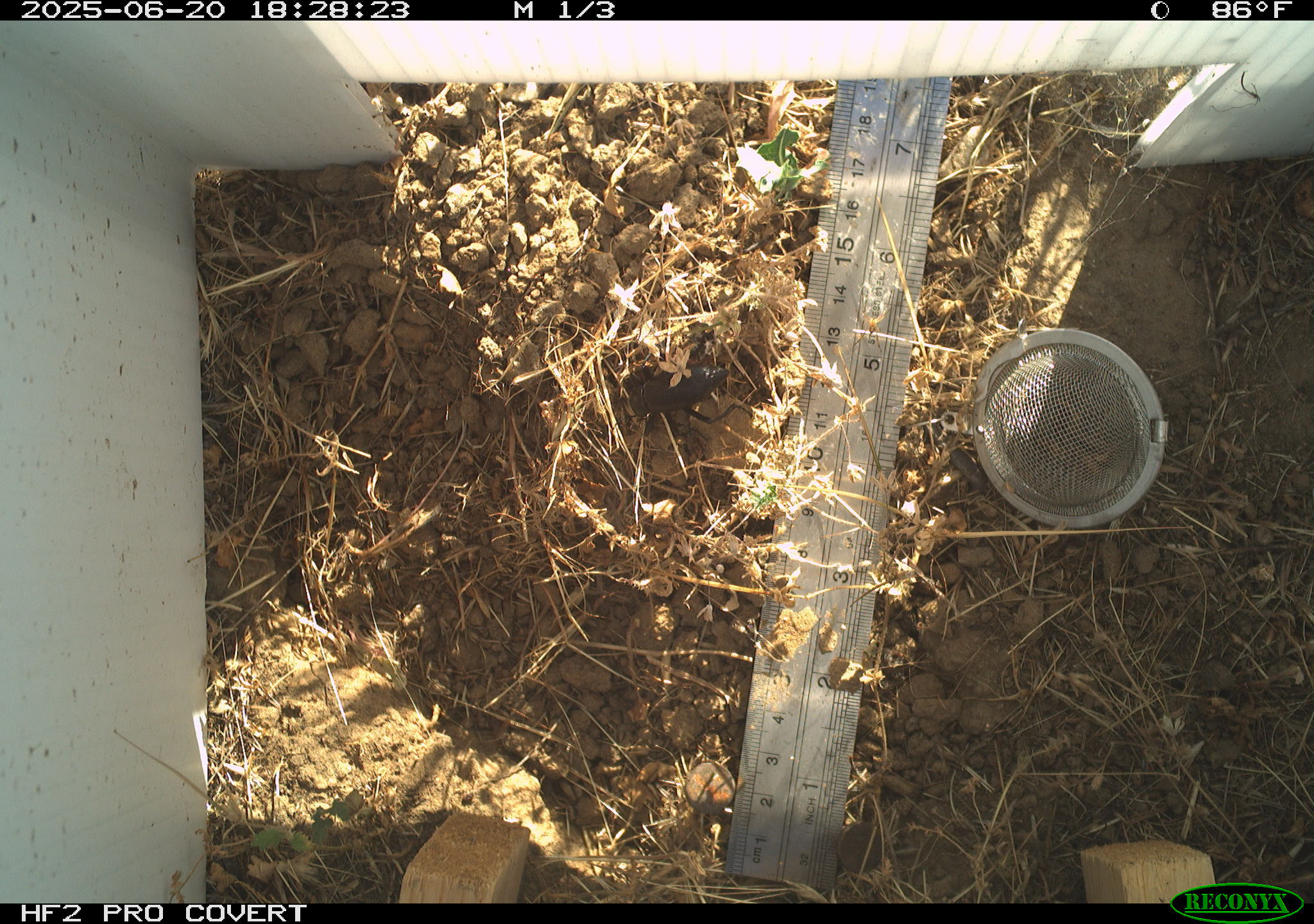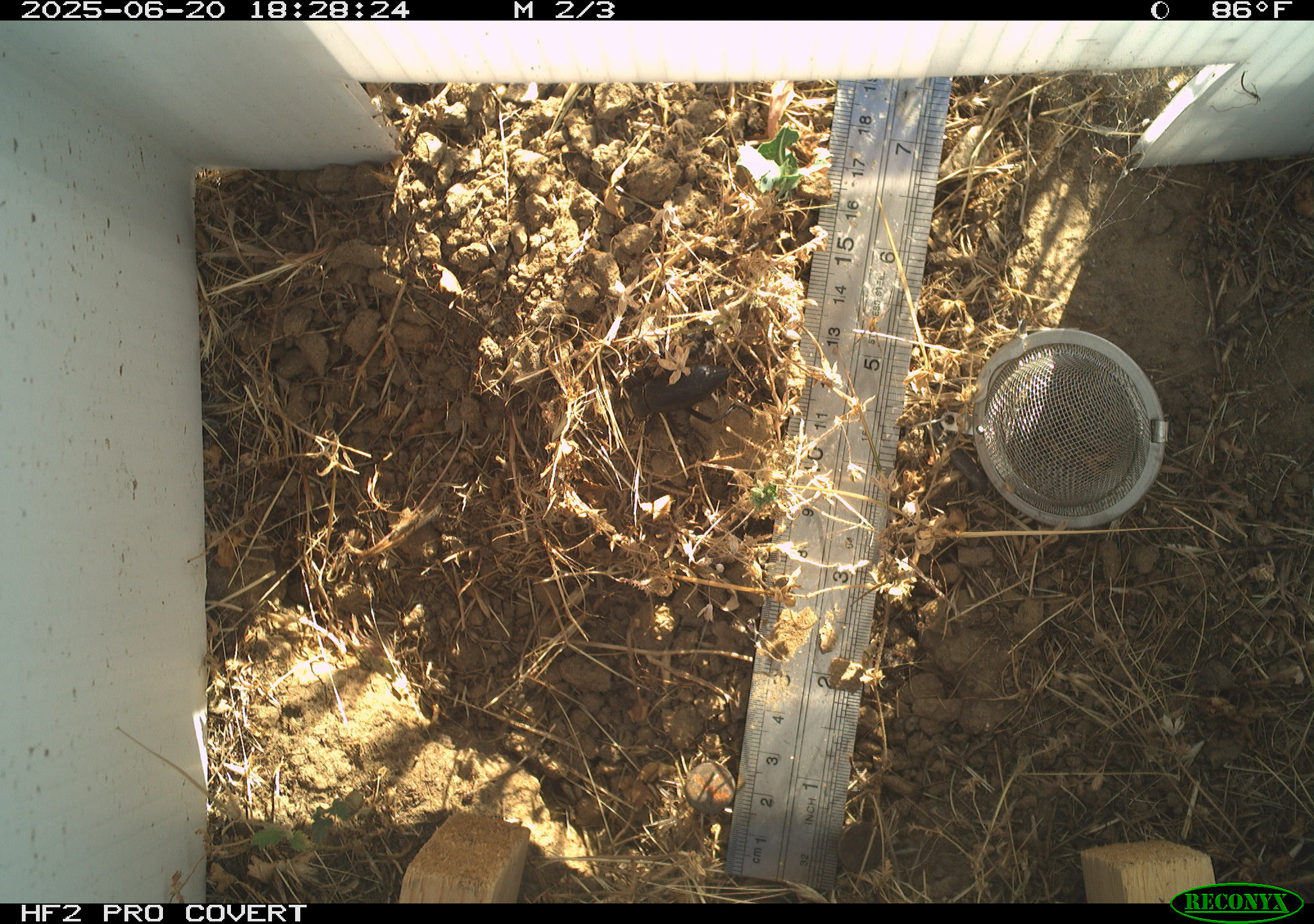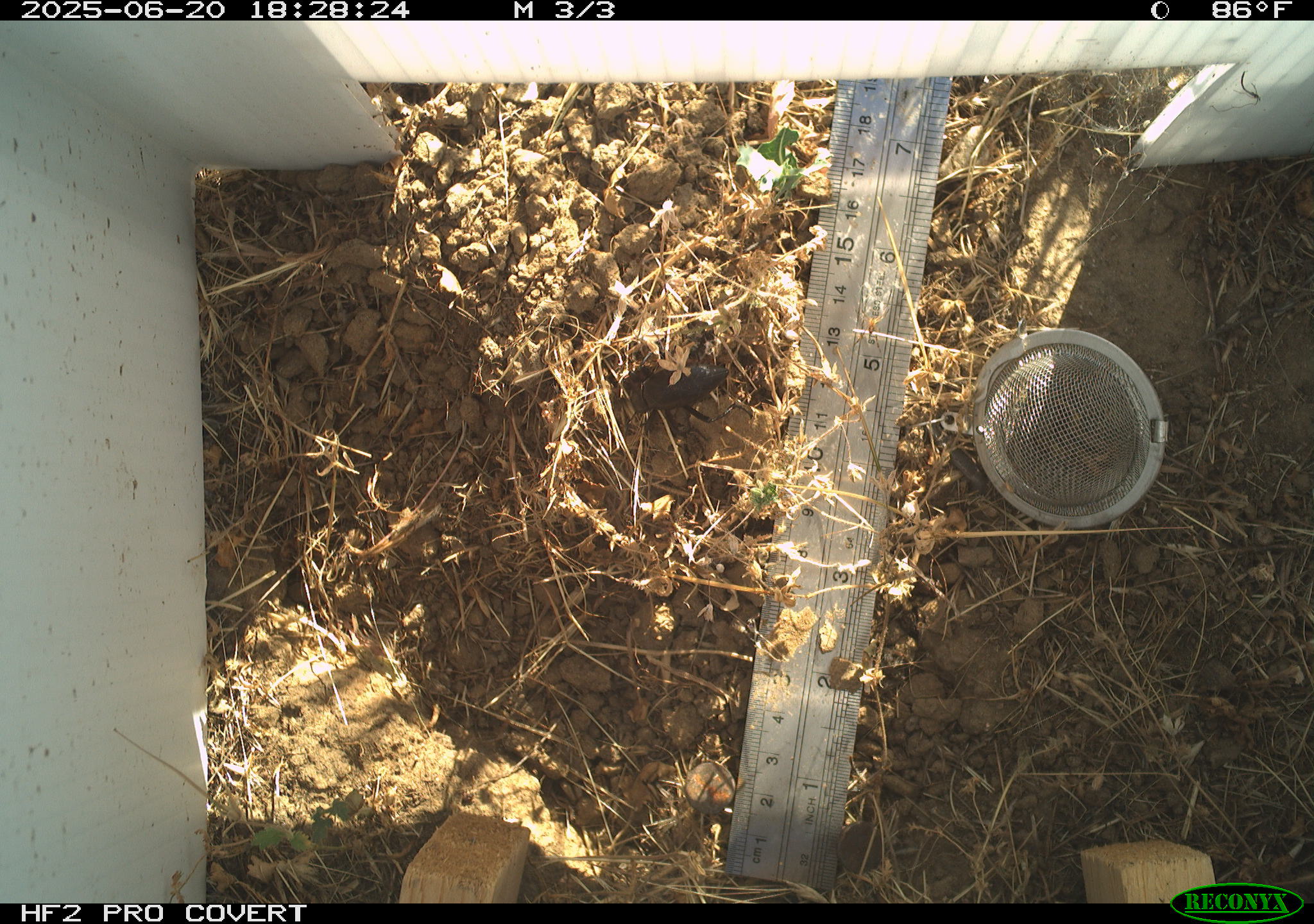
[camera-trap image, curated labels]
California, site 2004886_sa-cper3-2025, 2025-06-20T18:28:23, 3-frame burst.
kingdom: Animalia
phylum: Arthropoda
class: Insecta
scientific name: Insecta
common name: insect